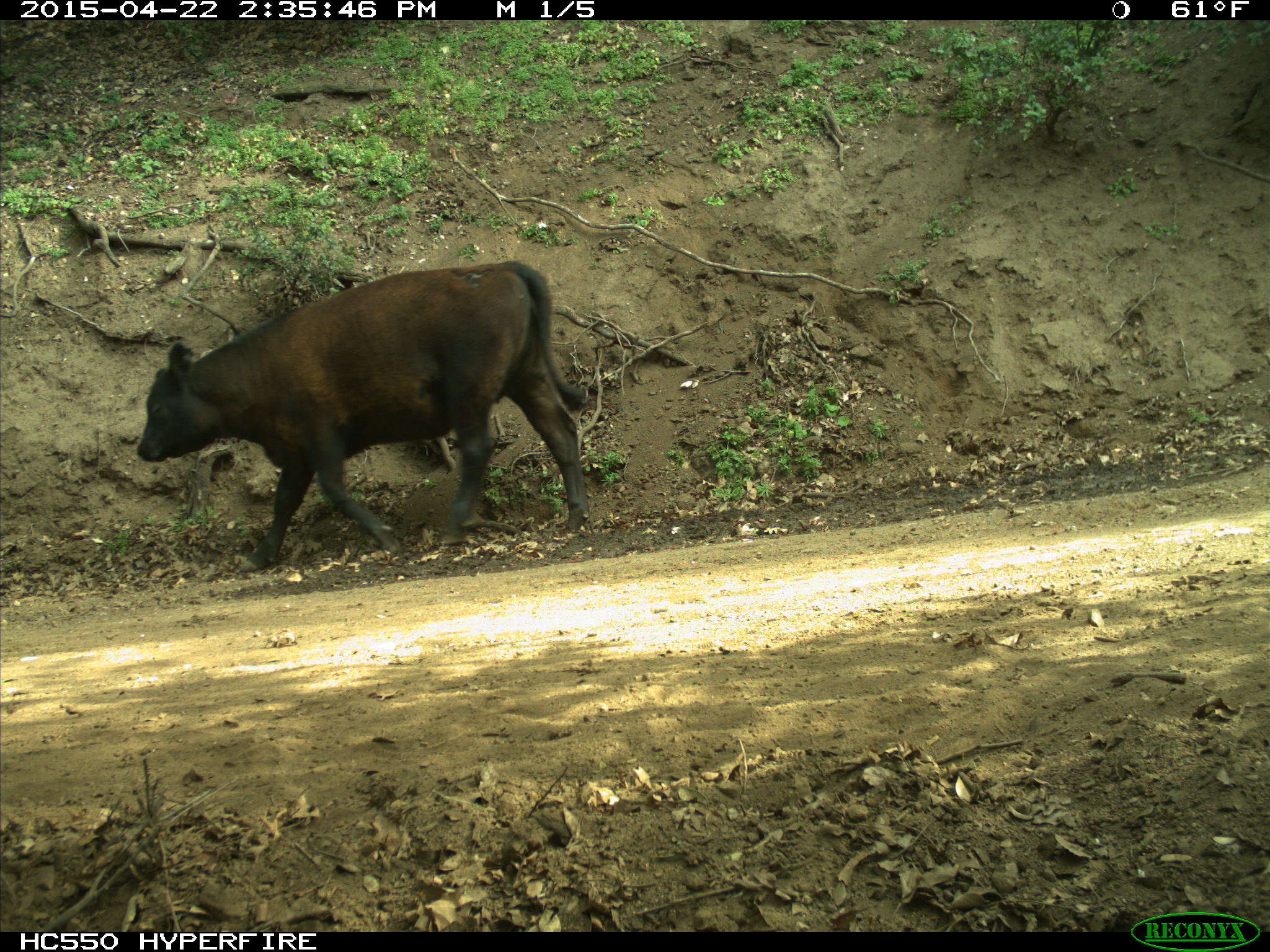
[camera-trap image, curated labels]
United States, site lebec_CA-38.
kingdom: Animalia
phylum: Chordata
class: Mammalia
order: Artiodactyla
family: Bovidae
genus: Bos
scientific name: Bos taurus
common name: domestic cow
Bos taurus (domestic cow).